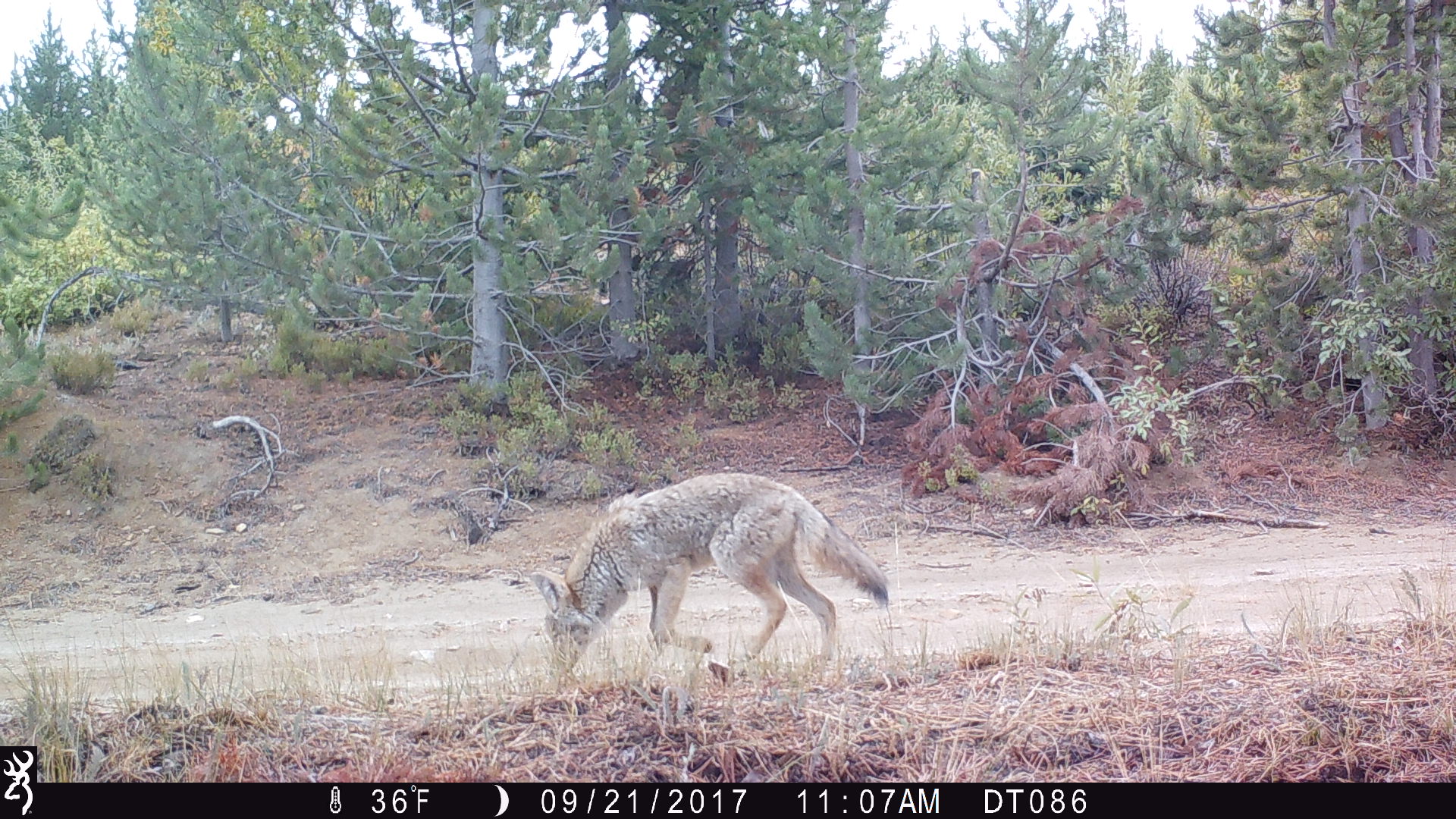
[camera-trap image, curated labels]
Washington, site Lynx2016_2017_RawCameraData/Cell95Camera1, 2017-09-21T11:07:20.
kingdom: Animalia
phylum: Chordata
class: Mammalia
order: Carnivora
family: Canidae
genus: Canis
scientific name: Canis latrans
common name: coyote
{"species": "Canis latrans (coyote)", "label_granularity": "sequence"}